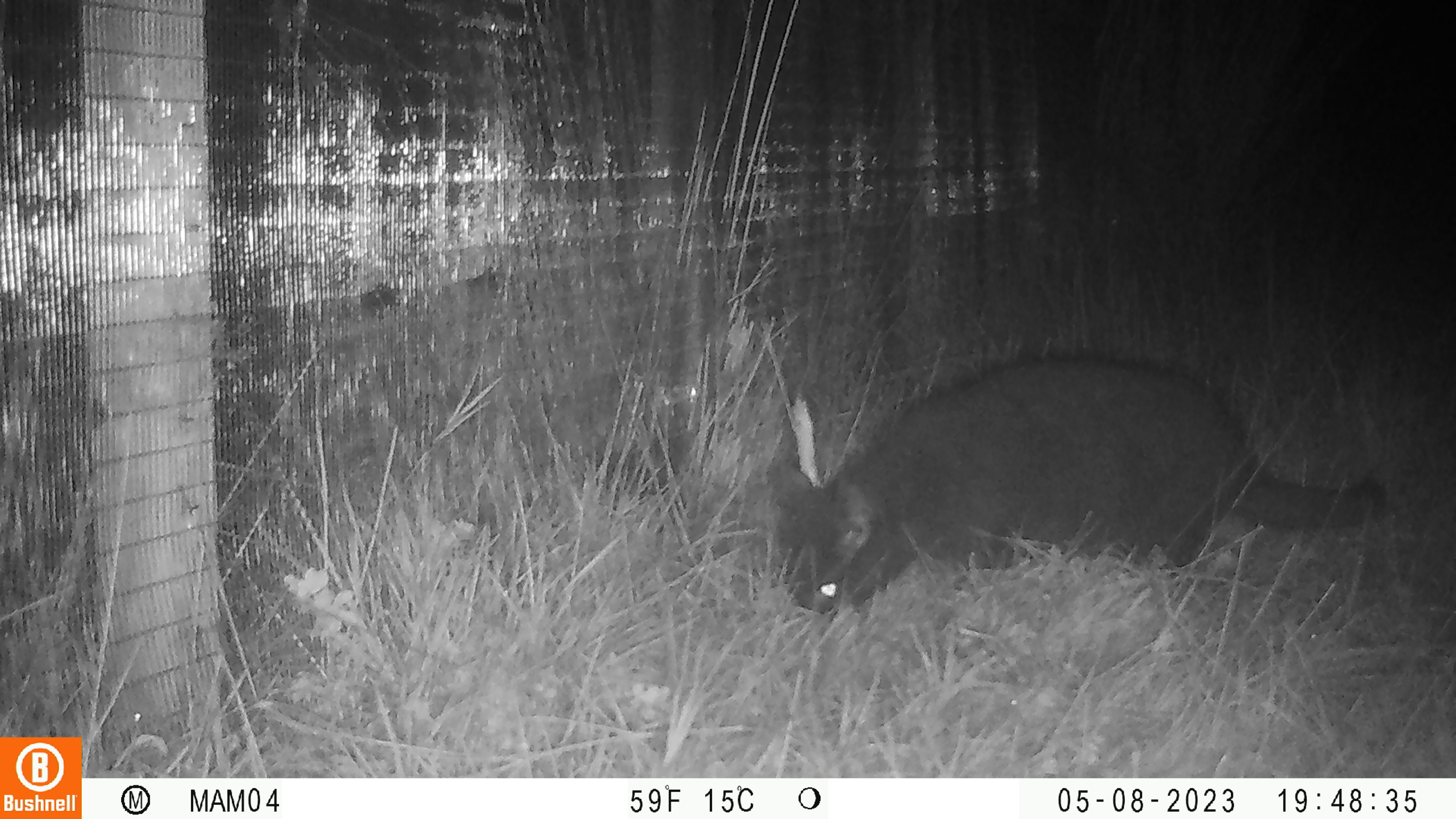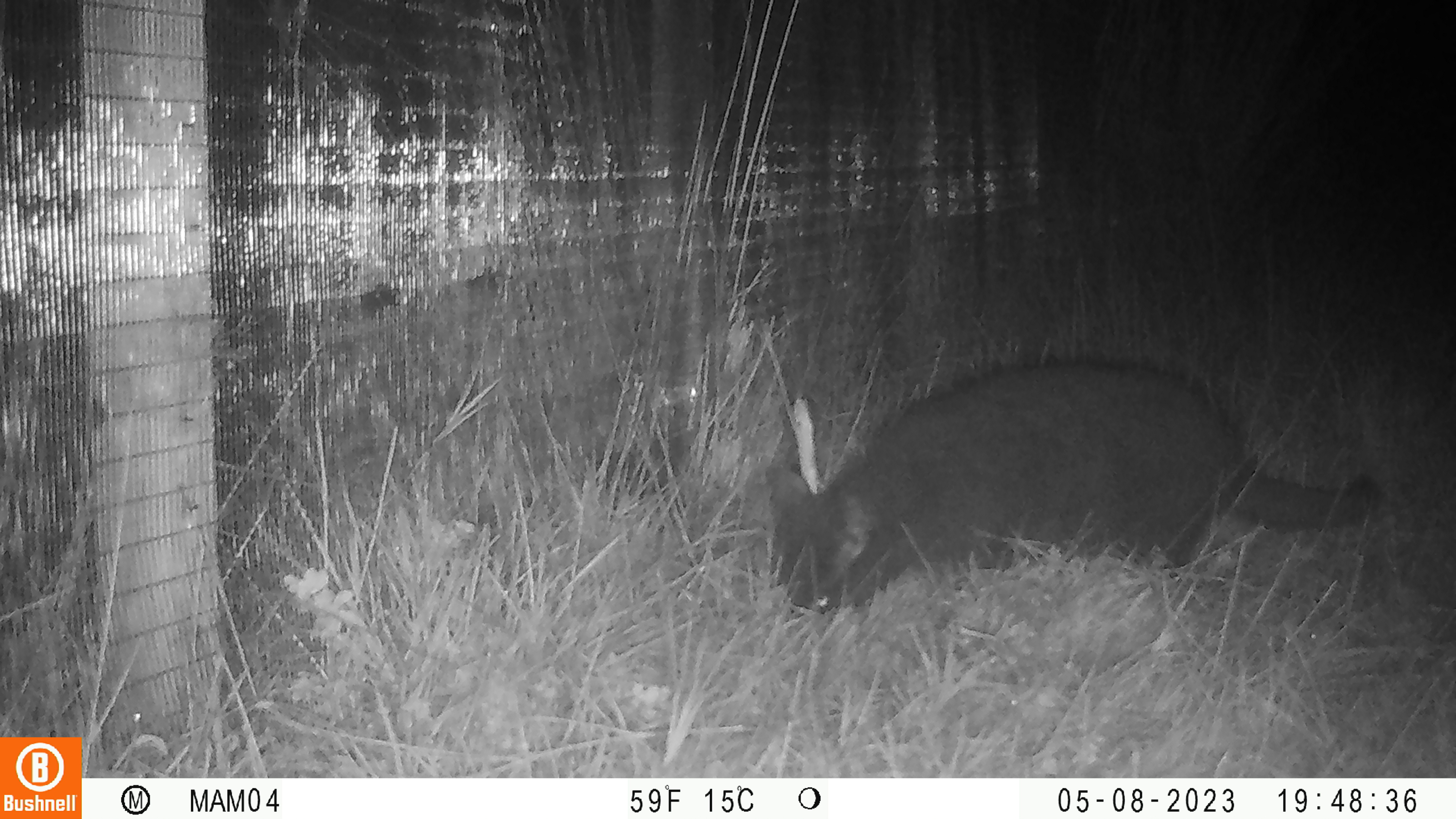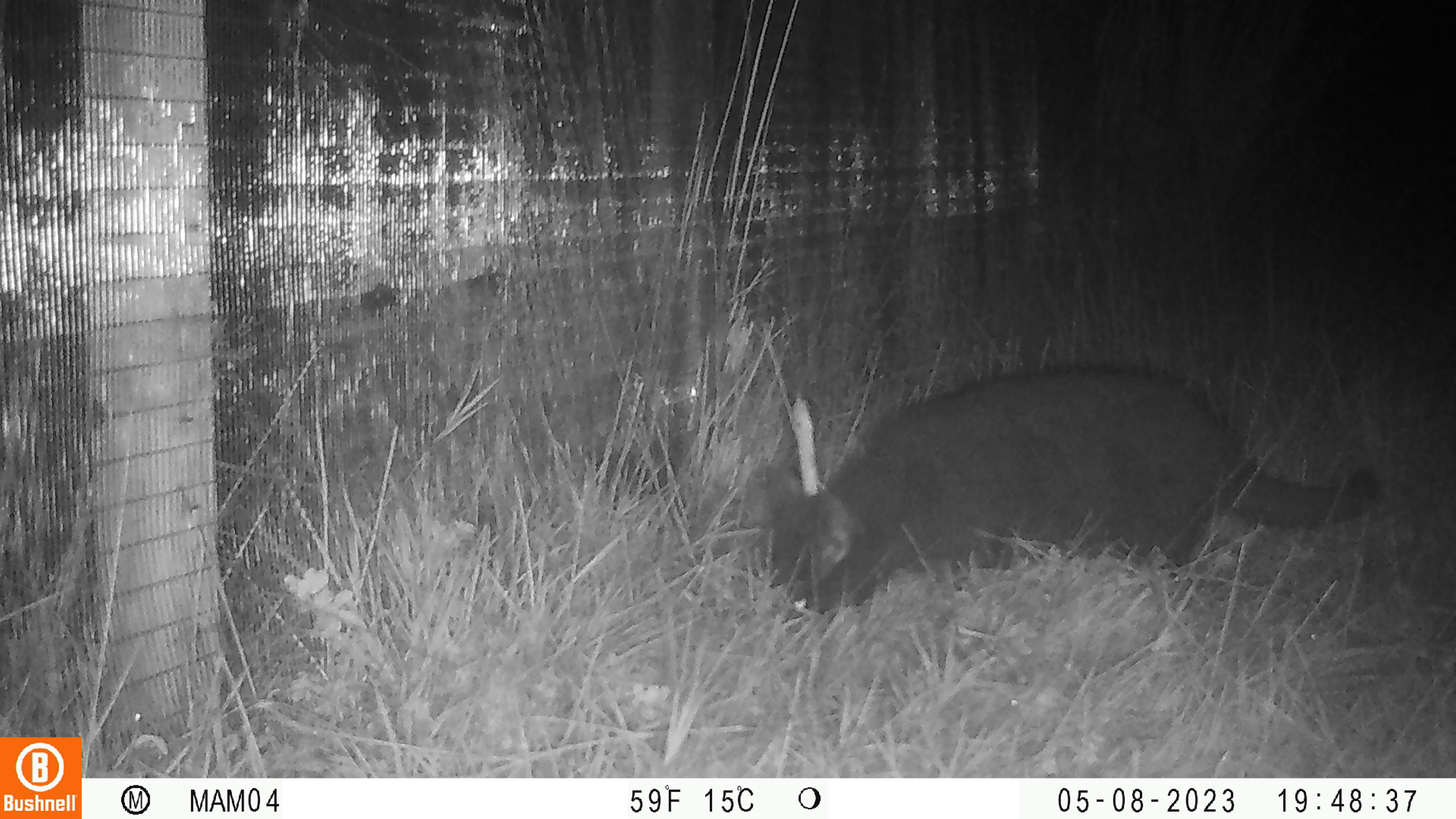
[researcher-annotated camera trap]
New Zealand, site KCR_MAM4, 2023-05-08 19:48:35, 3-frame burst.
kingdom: Animalia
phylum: Chordata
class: Mammalia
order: Carnivora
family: Felidae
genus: Felis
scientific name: Felis catus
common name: domestic cat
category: cat